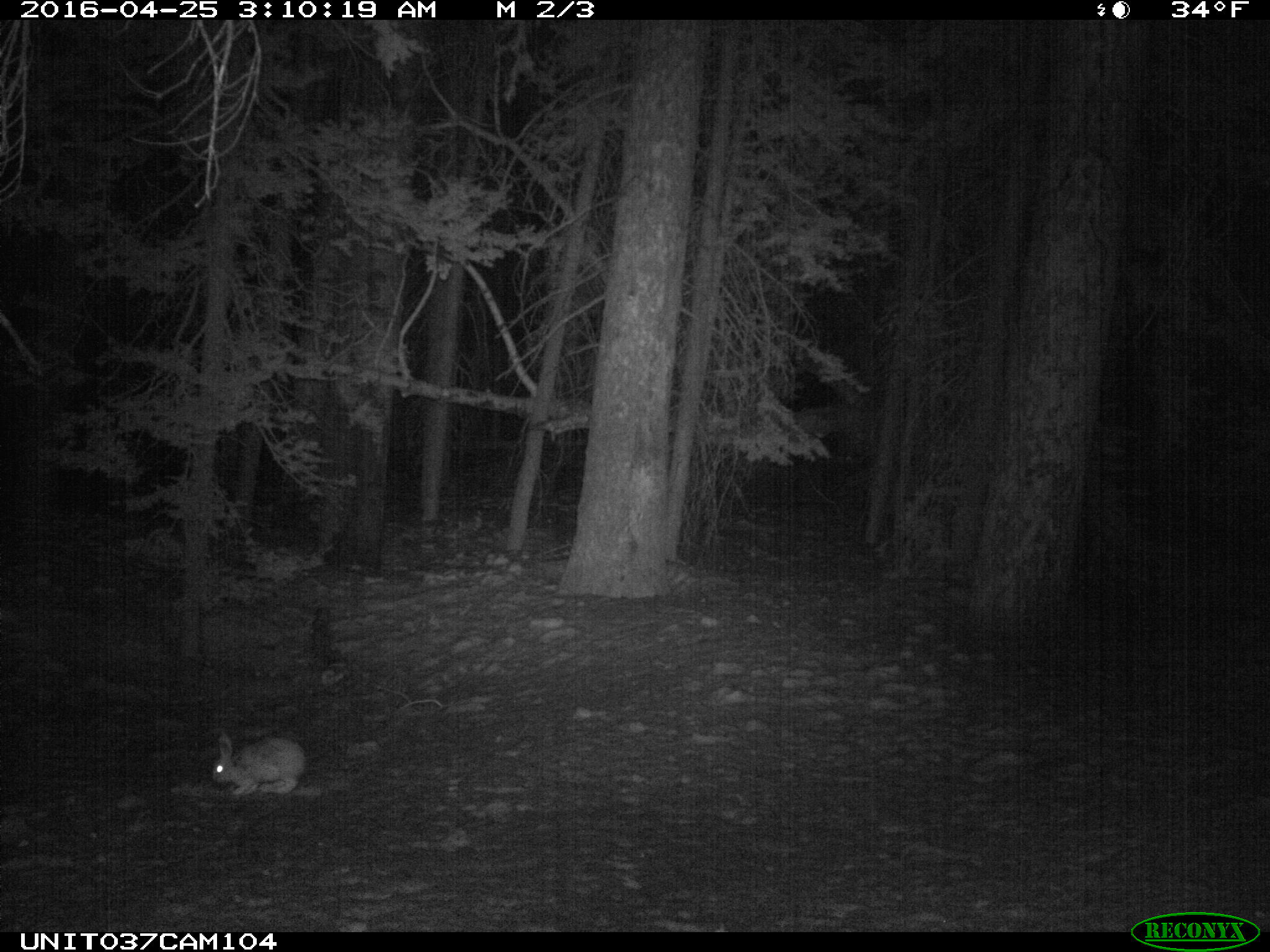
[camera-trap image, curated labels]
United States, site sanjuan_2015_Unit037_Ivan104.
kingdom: Animalia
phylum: Chordata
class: Mammalia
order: Lagomorpha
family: Leporidae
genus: Lepus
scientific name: Lepus americanus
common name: snowshoe hare